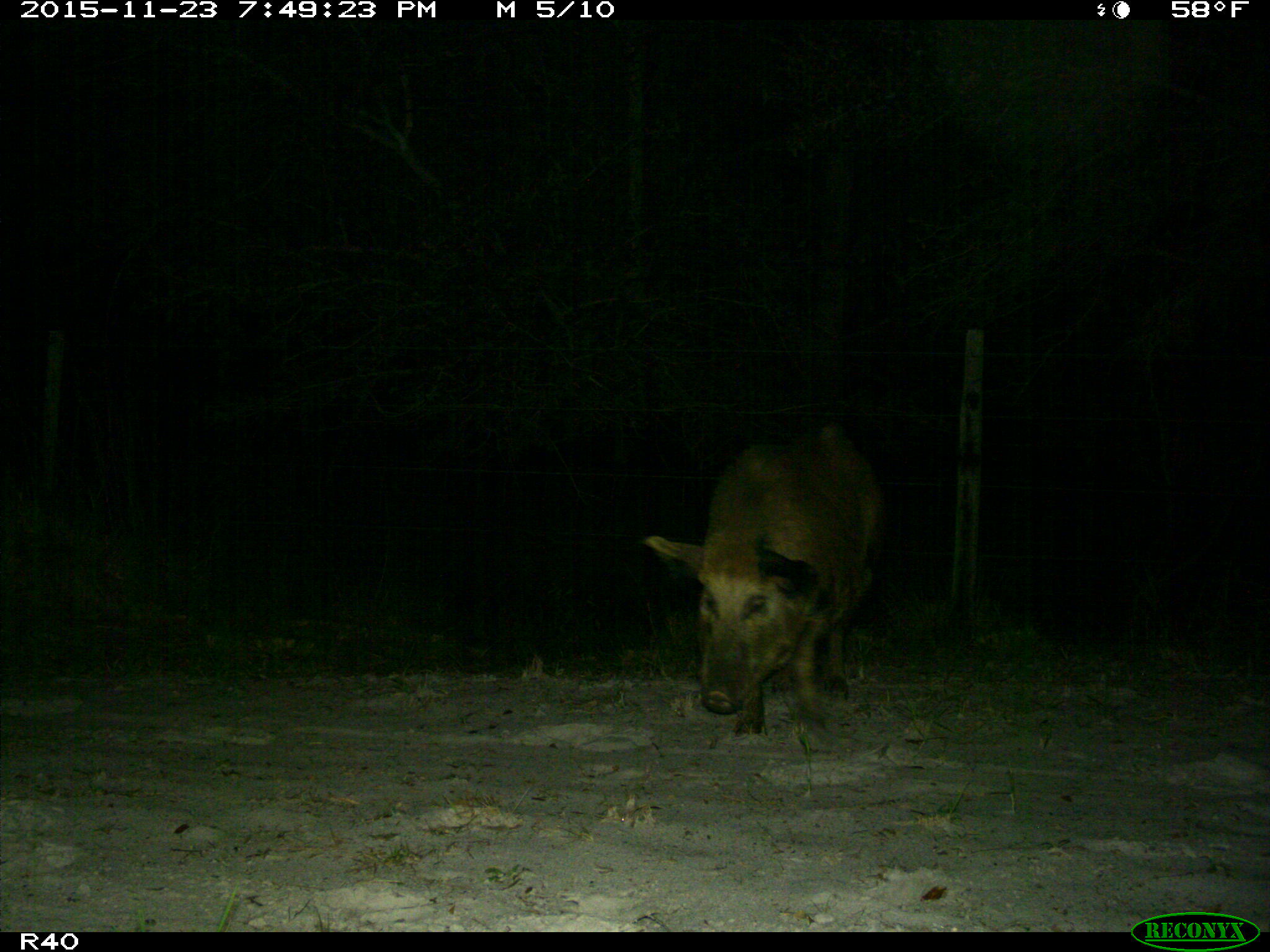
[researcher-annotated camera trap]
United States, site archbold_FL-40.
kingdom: Animalia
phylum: Chordata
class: Mammalia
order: Artiodactyla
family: Suidae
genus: Sus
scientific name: Sus scrofa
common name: wild boar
Sus scrofa (wild boar).